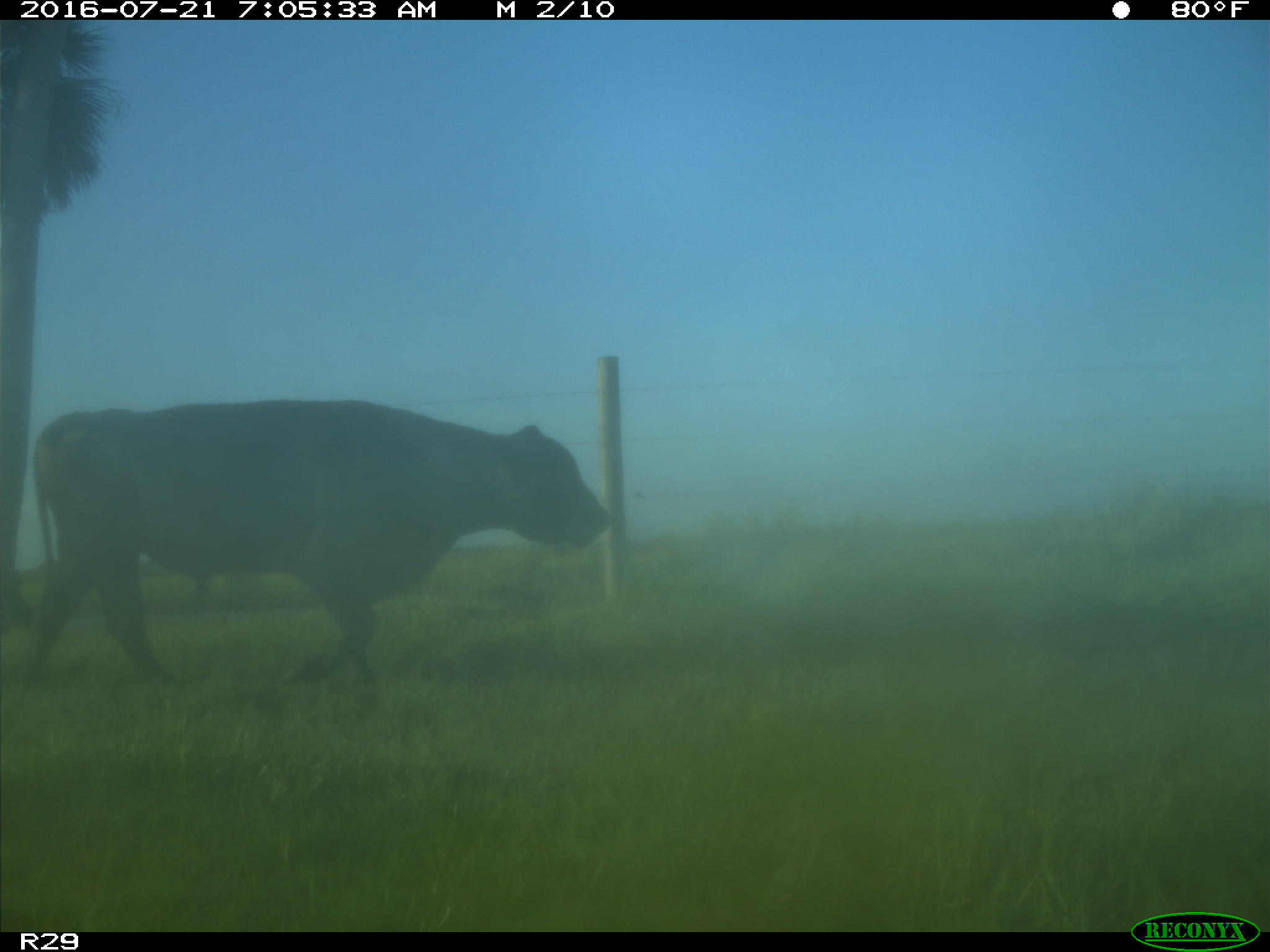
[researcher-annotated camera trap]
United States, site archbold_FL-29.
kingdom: Animalia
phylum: Chordata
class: Mammalia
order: Artiodactyla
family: Bovidae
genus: Bos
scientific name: Bos taurus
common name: domestic cow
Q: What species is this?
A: Bos taurus (domestic cow).